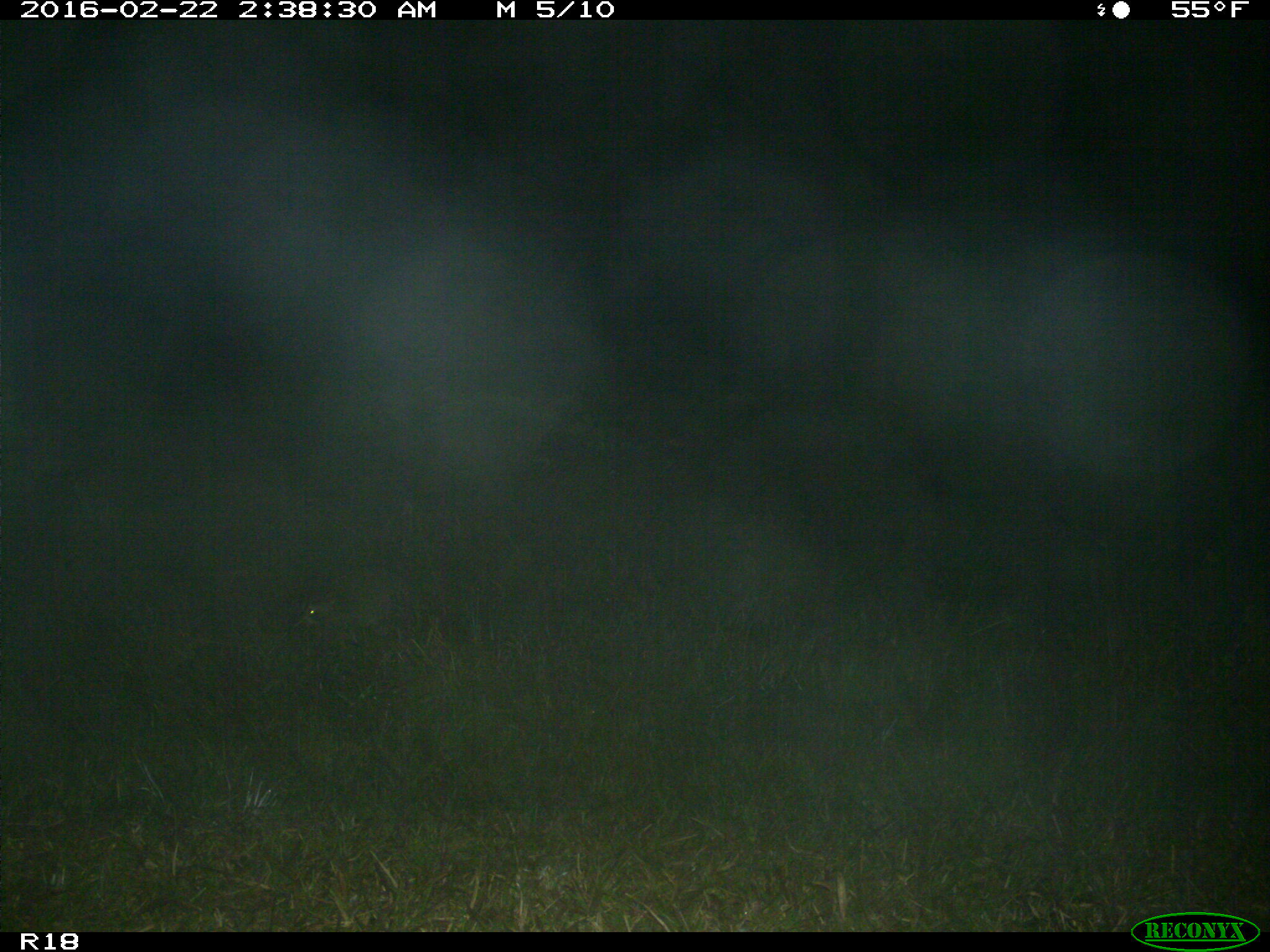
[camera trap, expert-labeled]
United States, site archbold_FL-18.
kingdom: Animalia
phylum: Chordata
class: Mammalia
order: Artiodactyla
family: Bovidae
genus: Bos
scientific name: Bos taurus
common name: domestic cow